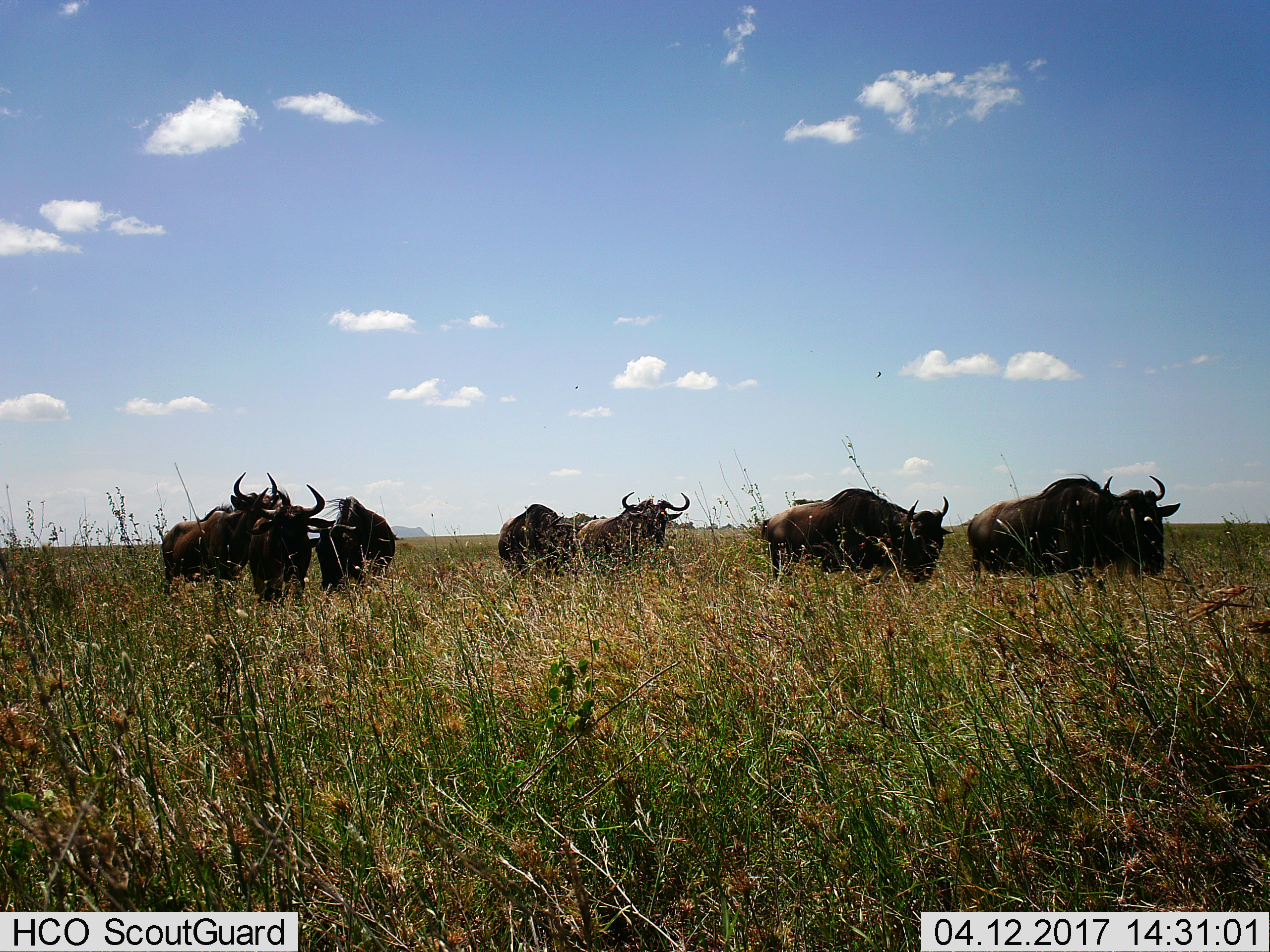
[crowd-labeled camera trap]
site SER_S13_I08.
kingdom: Animalia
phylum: Chordata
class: Mammalia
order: Artiodactyla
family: Bovidae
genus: Connochaetes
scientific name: Connochaetes taurinus taurinus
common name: blue wildebeest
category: wildebeestblue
Wildebeestblue (blue wildebeest) (Connochaetes taurinus taurinus), count 7. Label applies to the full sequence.